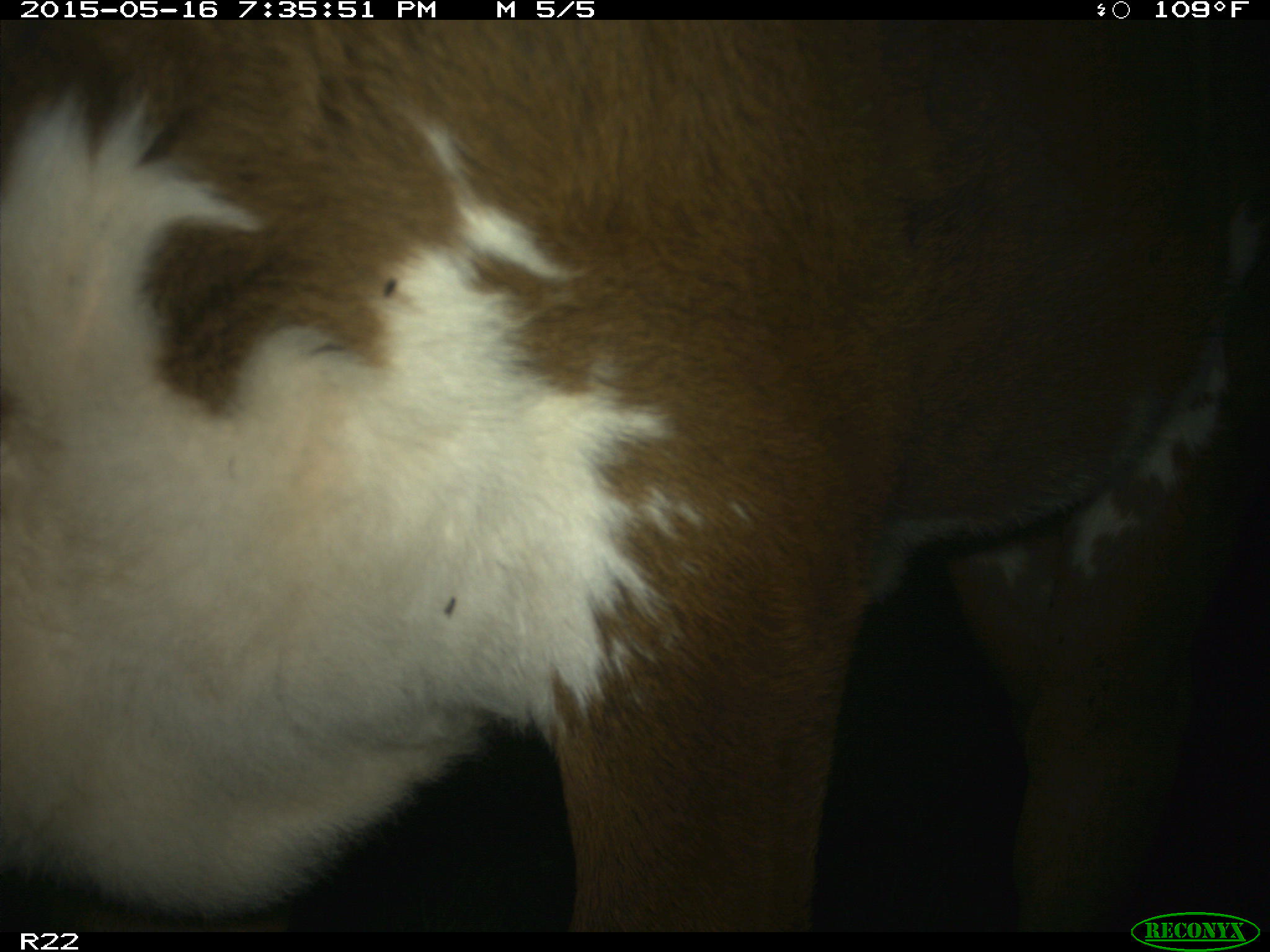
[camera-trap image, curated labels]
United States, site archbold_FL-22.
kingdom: Animalia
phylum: Chordata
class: Mammalia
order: Artiodactyla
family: Bovidae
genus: Bos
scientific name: Bos taurus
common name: domestic cow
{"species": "Bos taurus (domestic cow)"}